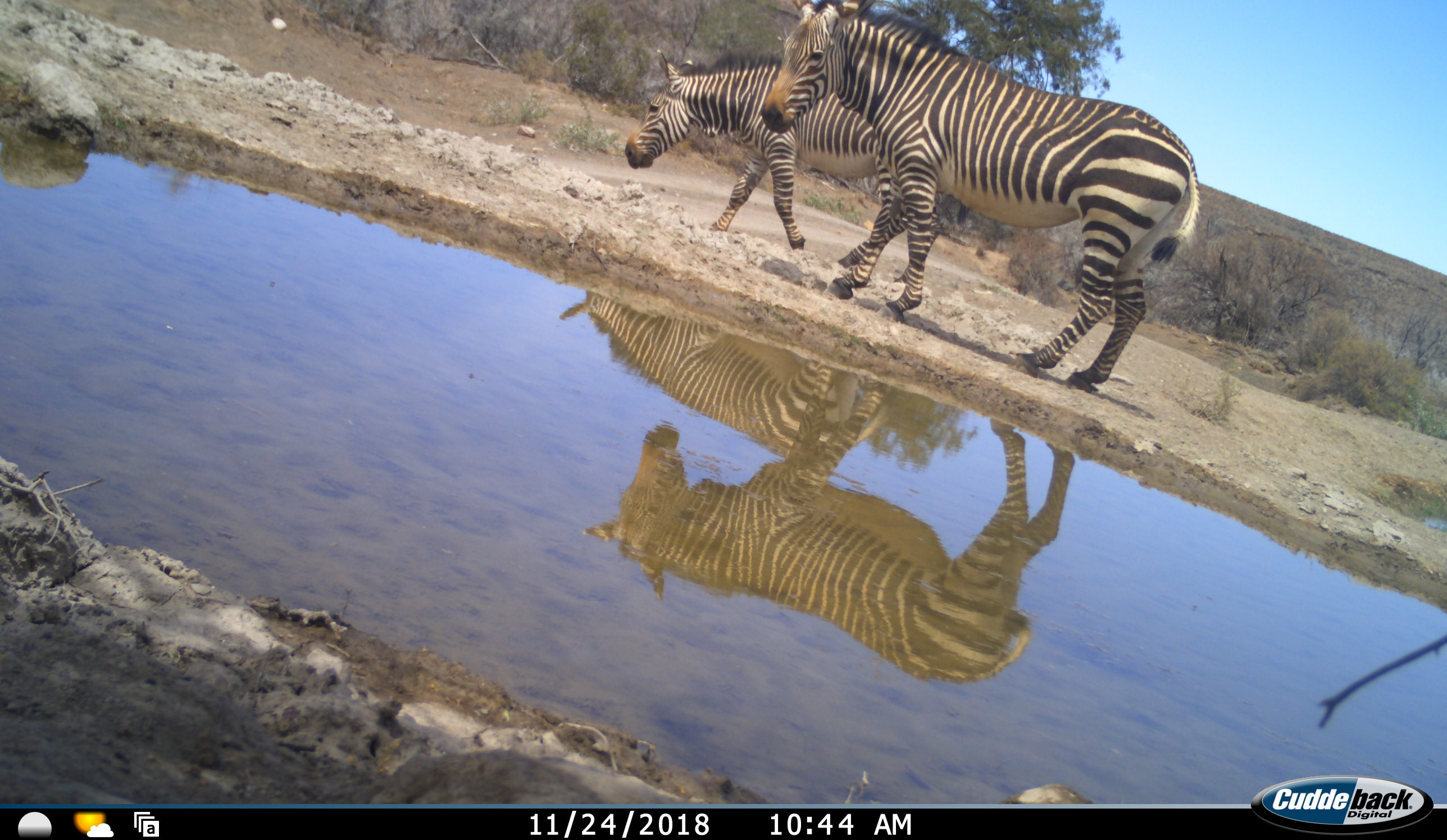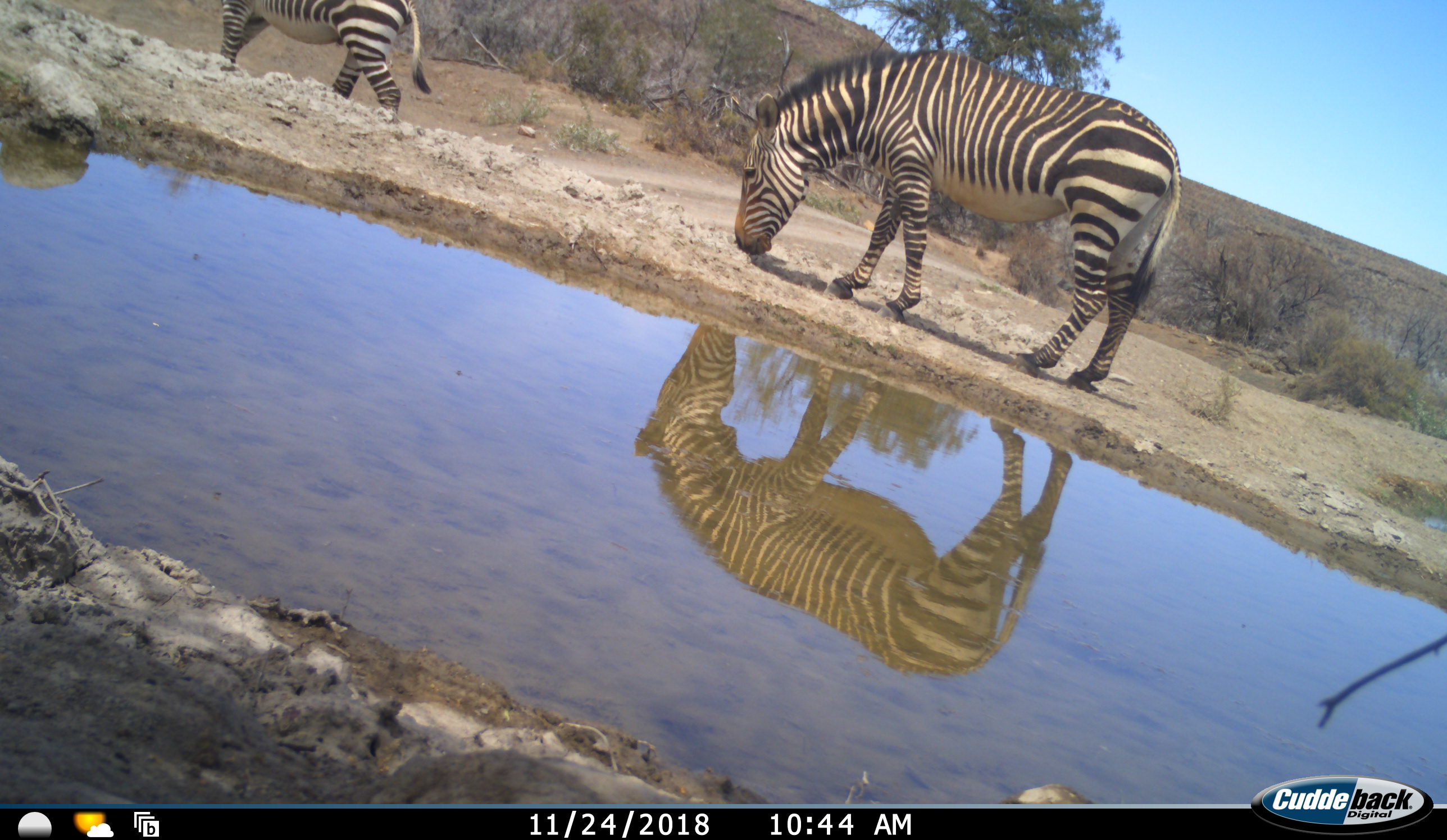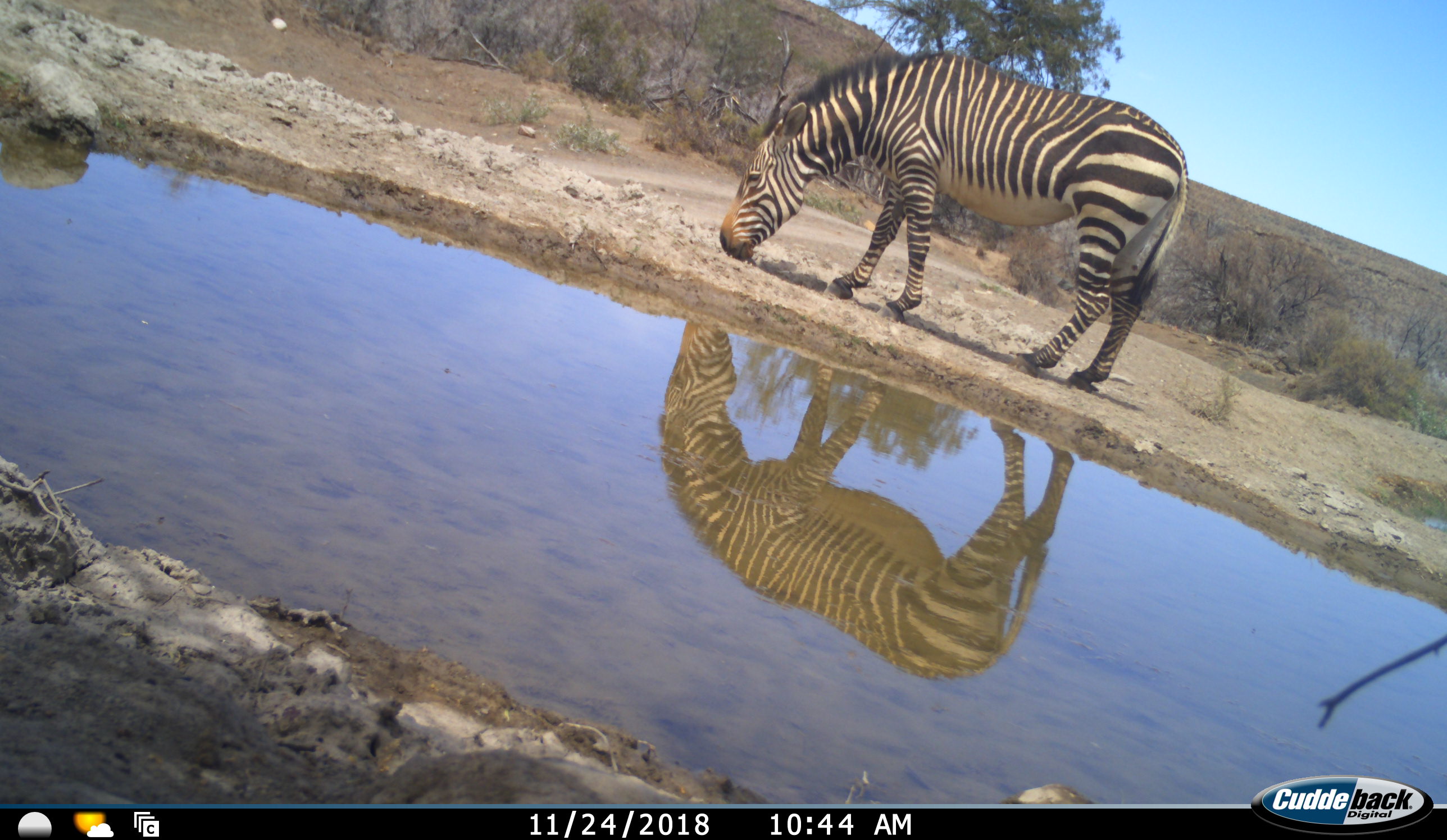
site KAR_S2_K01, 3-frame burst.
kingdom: Animalia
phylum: Chordata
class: Mammalia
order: Perissodactyla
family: Equidae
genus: Equus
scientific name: Equus zebra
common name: mountain zebra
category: zebramountain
Zebramountain (mountain zebra) (Equus zebra), count 2. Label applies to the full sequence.